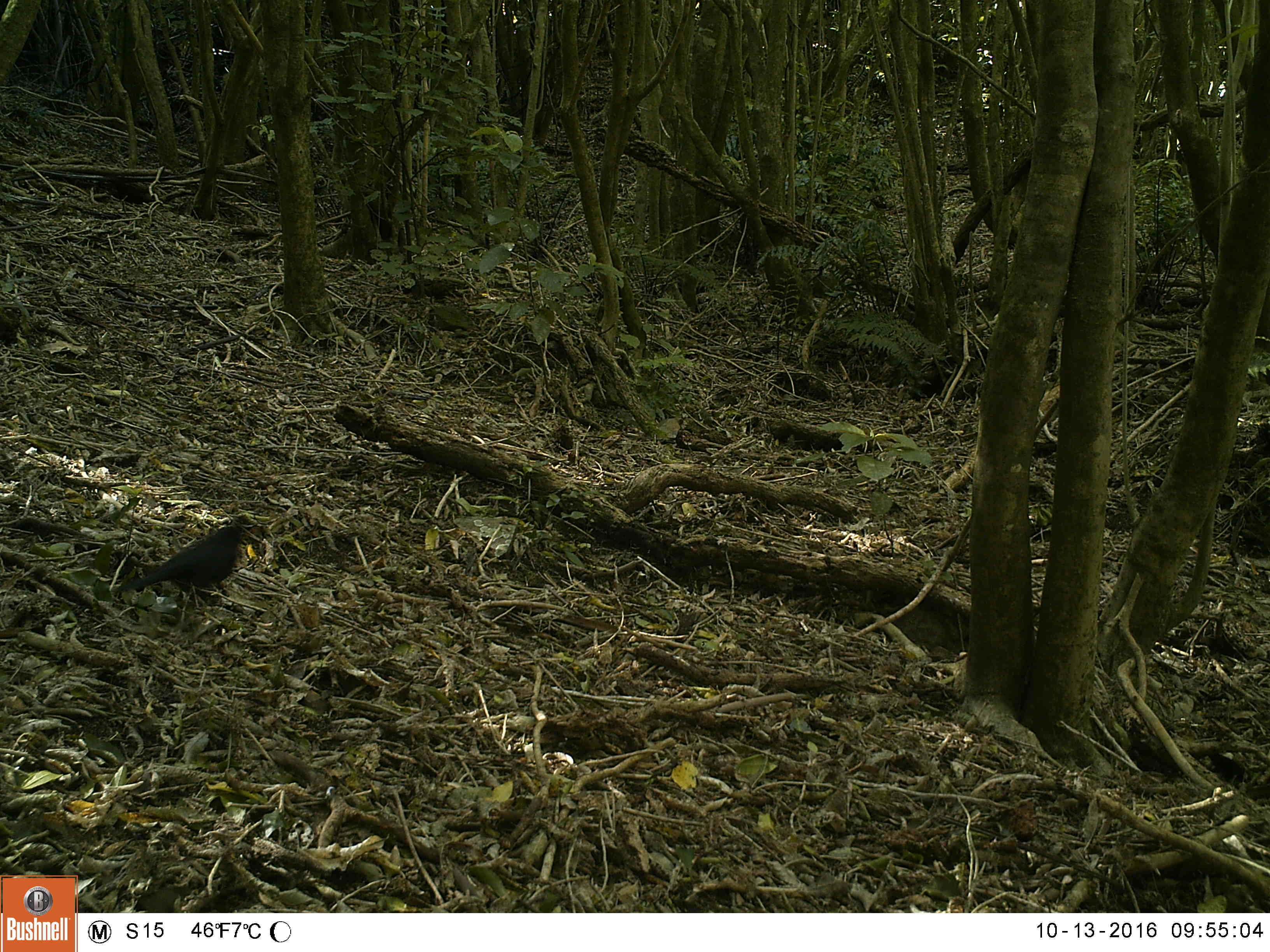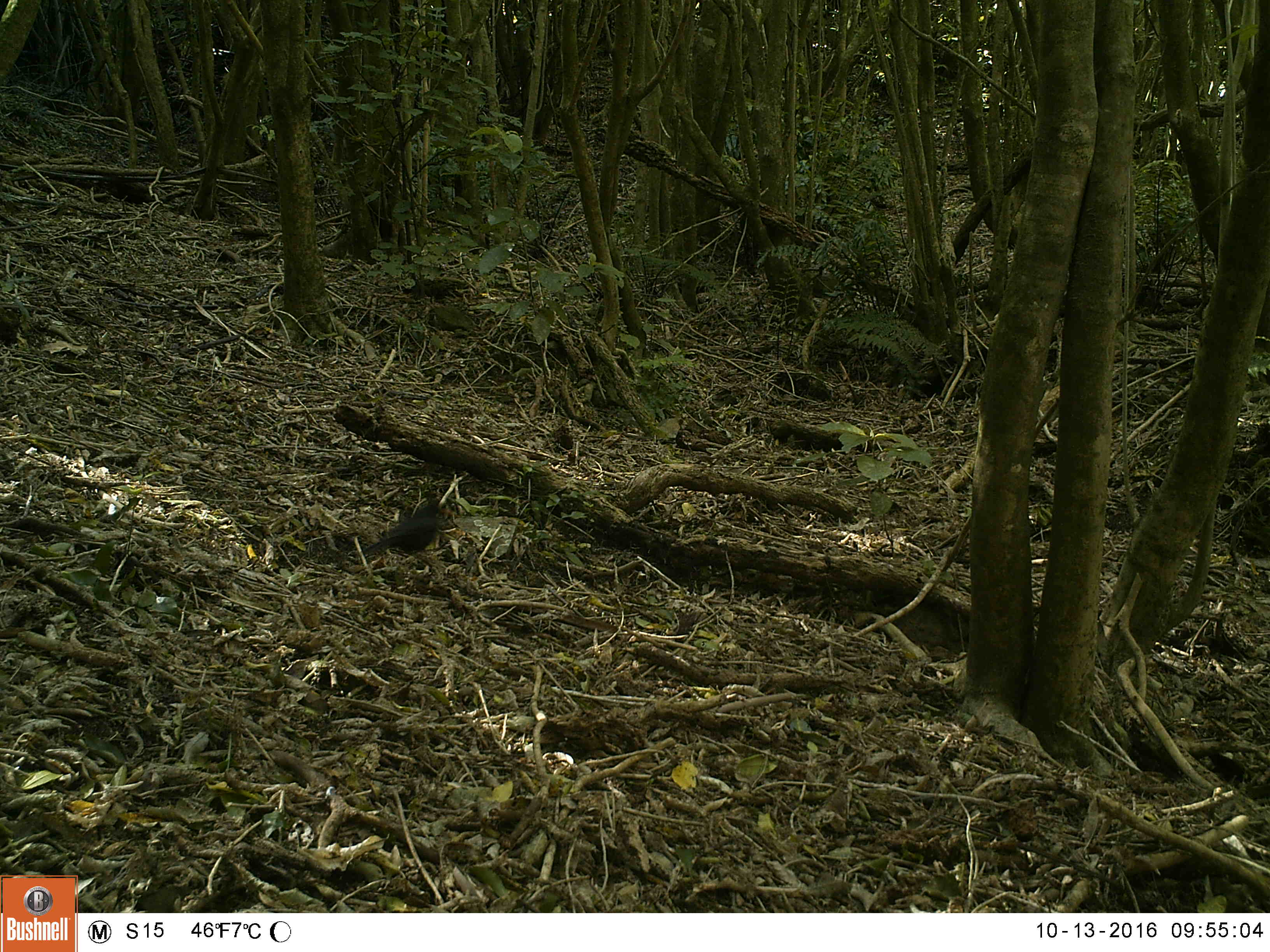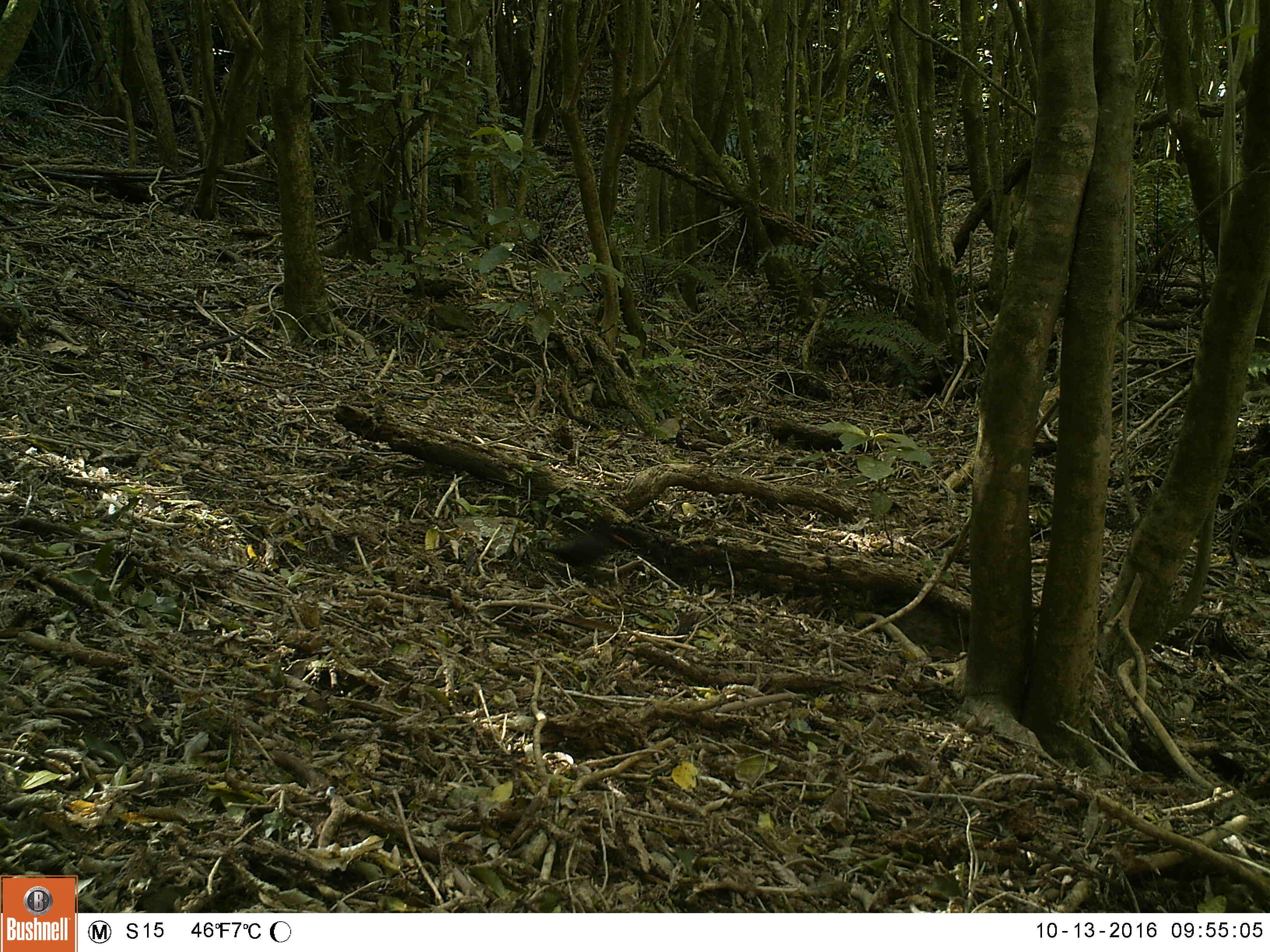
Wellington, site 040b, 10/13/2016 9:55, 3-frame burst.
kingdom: Animalia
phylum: Chordata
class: Aves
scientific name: Aves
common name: bird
Bird (Aves).